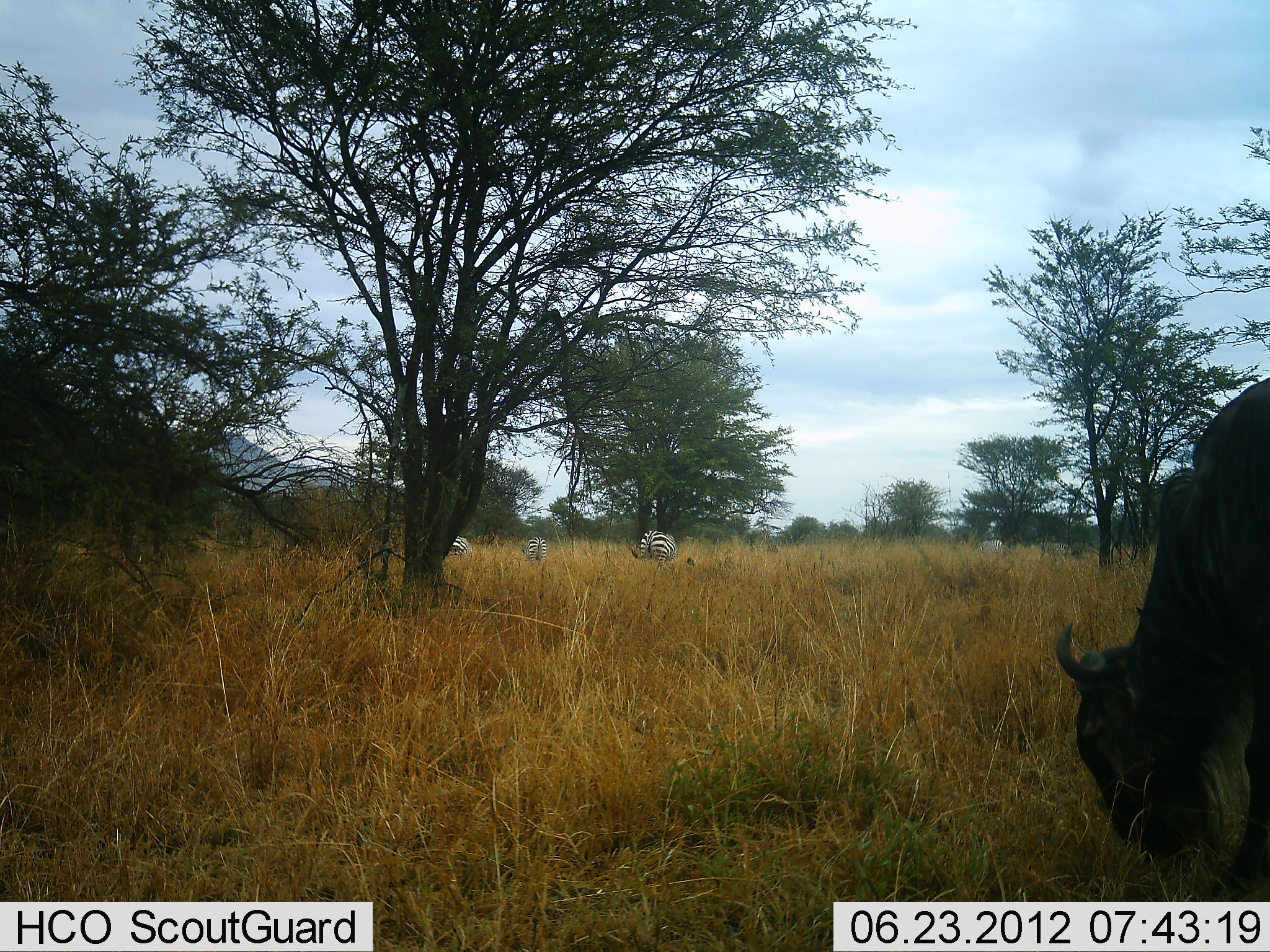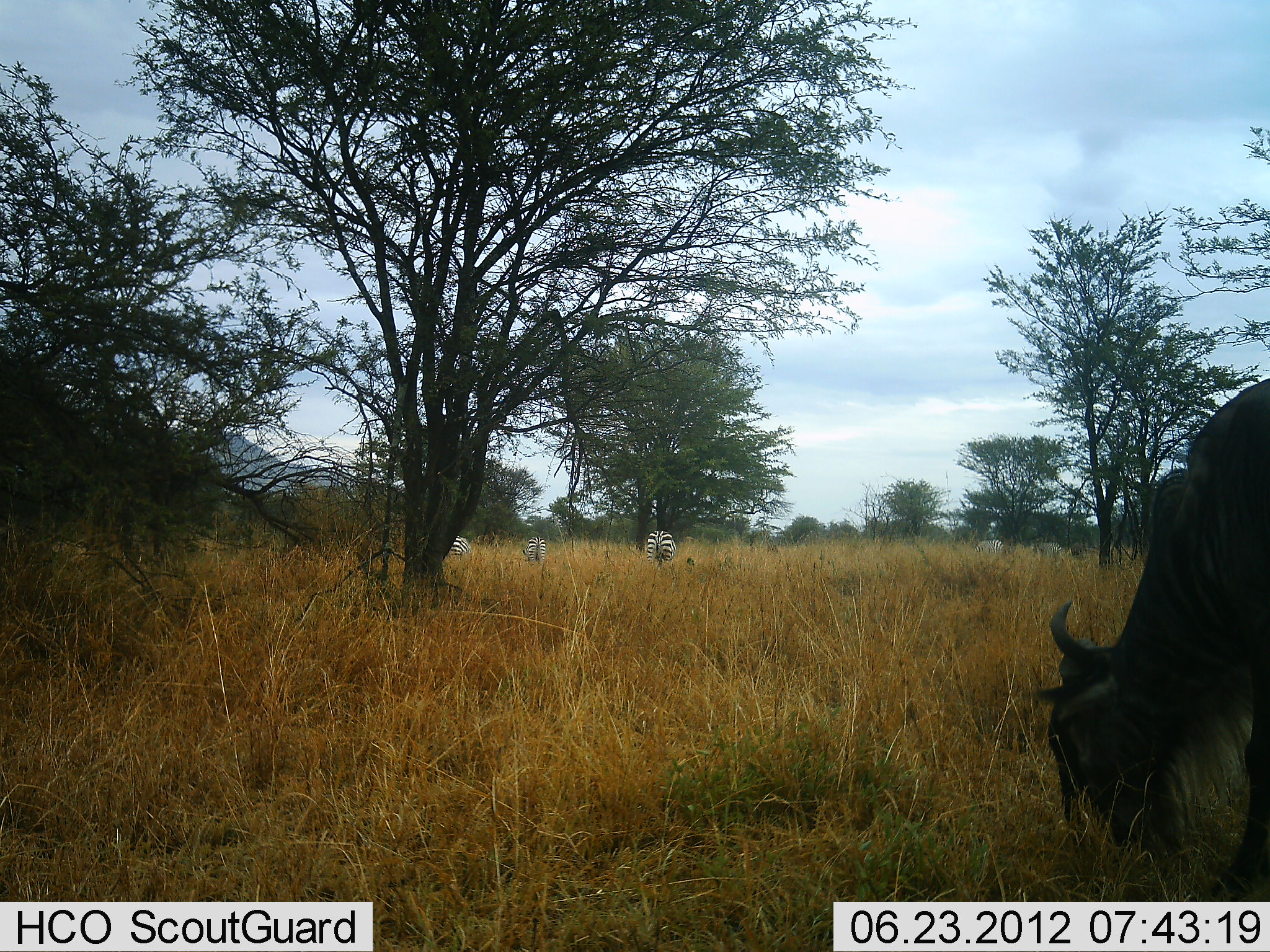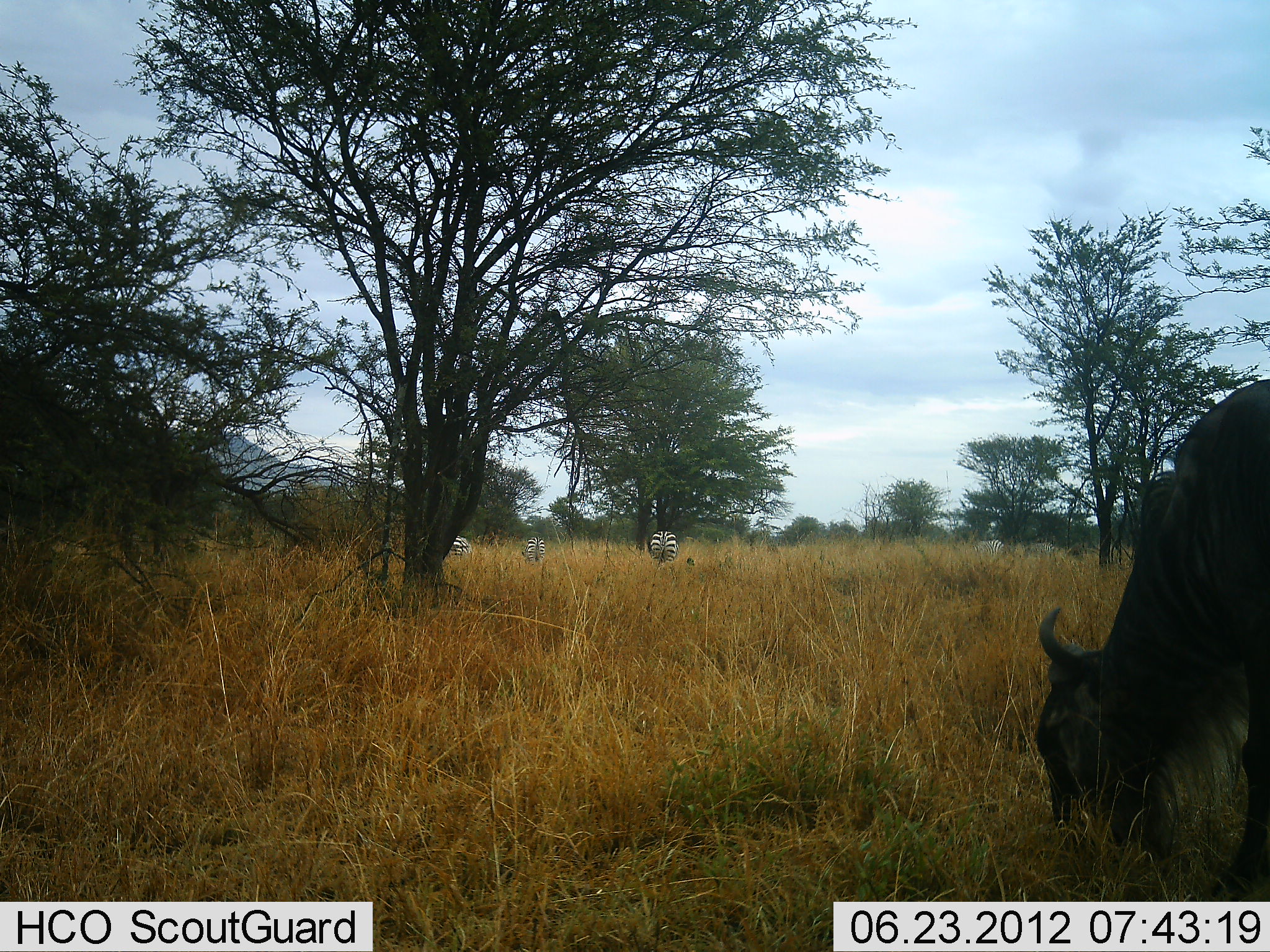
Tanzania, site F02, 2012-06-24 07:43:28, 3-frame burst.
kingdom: Animalia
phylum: Chordata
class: Mammalia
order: Artiodactyla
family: Bovidae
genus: Connochaetes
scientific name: Connochaetes taurinus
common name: blue wildebeest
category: wildebeest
Wildebeest (blue wildebeest) (Connochaetes taurinus), count 1. Behavior (volunteer vote fractions): standing 20%, resting 0%, moving 0%, interacting 0%. Young present (vote fraction): 0%. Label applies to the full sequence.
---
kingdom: Animalia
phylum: Chordata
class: Mammalia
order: Perissodactyla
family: Equidae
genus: Equus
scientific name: Equus quagga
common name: plains zebra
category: zebra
Zebra (plains zebra) (Equus quagga), count 3. Behavior (volunteer vote fractions): standing 45%, resting 0%, moving 9%, interacting 9%. Young present (vote fraction): 0%. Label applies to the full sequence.